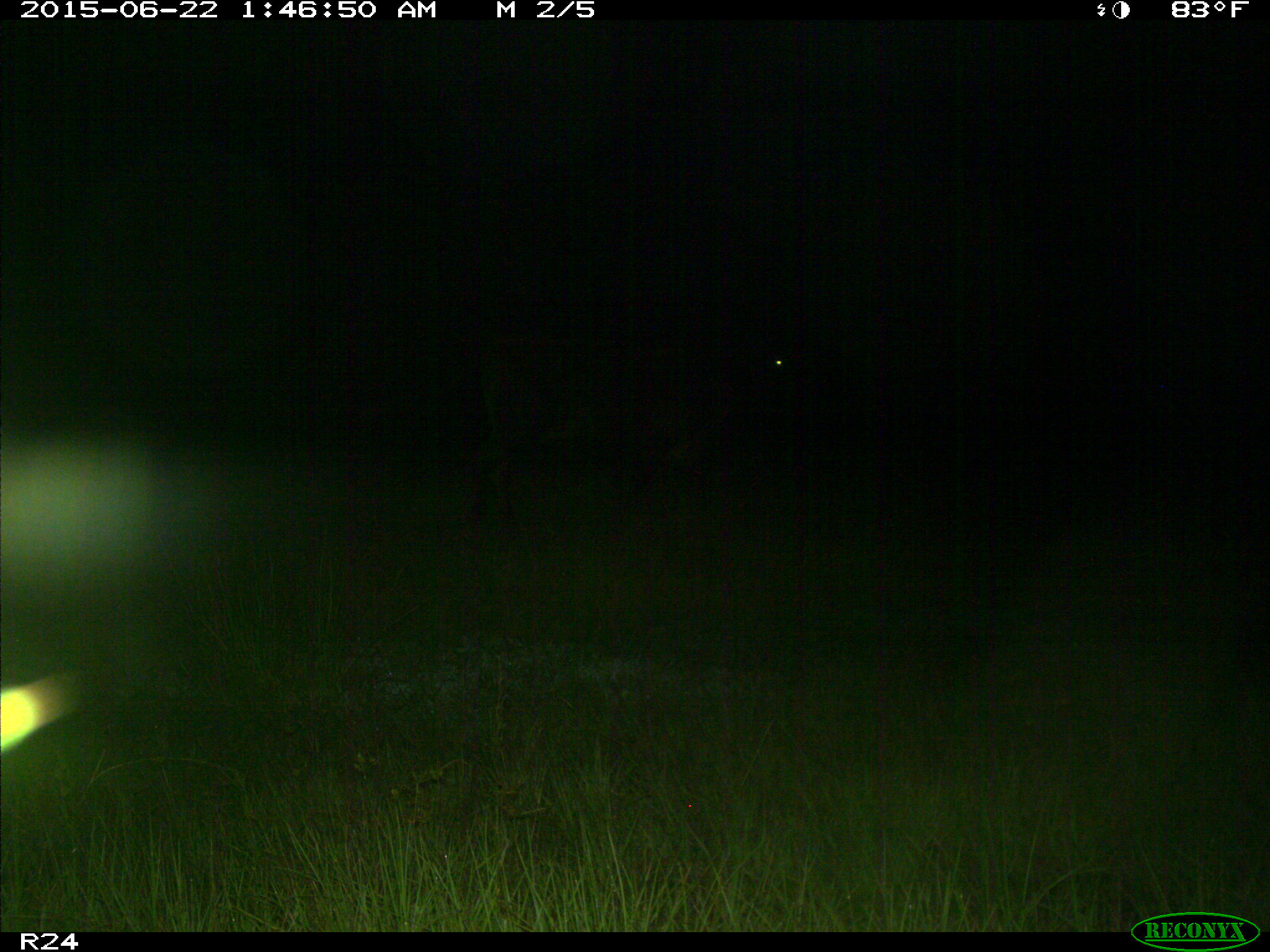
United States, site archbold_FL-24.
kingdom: Animalia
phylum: Chordata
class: Mammalia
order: Artiodactyla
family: Bovidae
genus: Bos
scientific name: Bos taurus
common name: domestic cow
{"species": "Bos taurus (domestic cow)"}